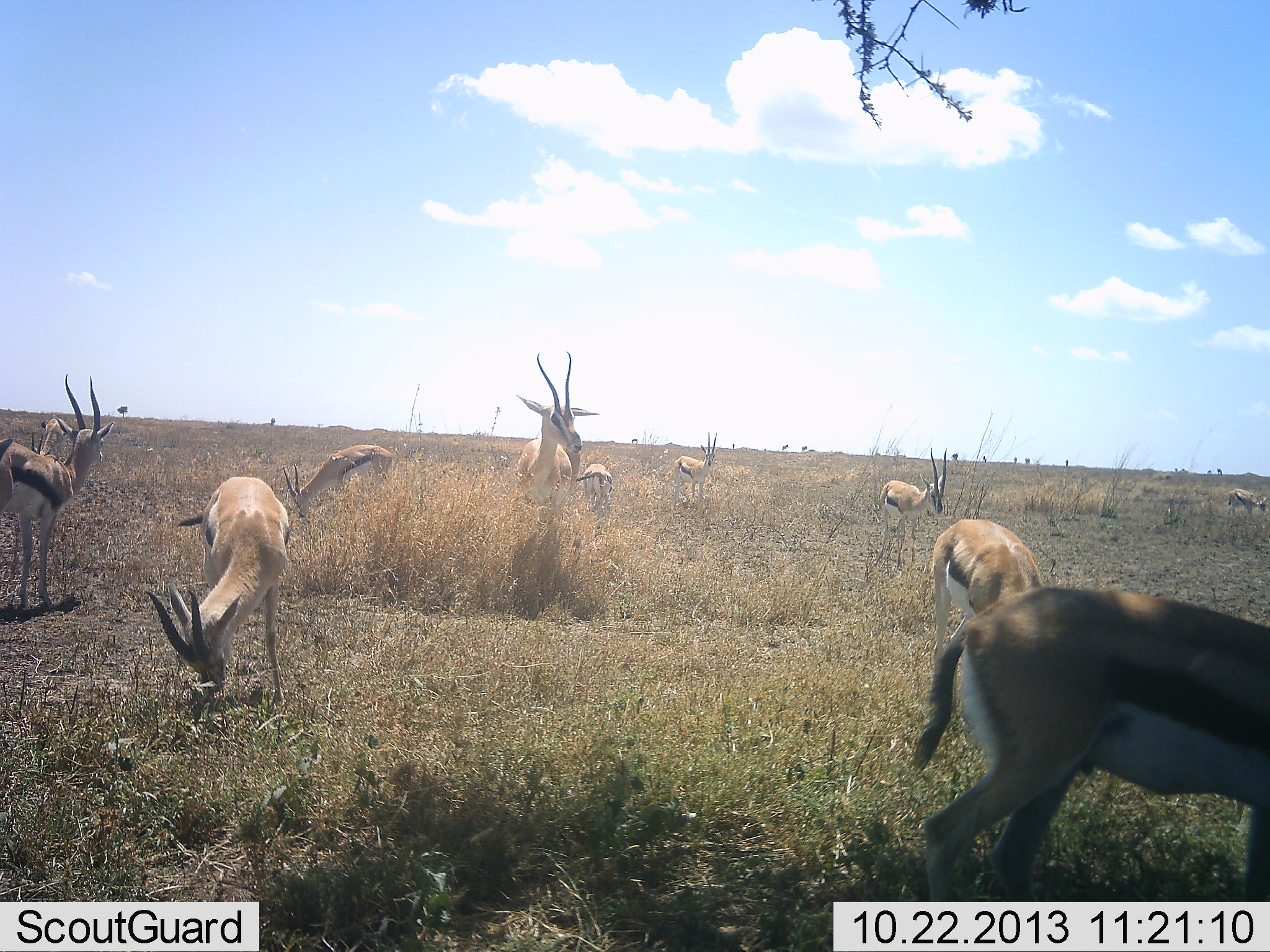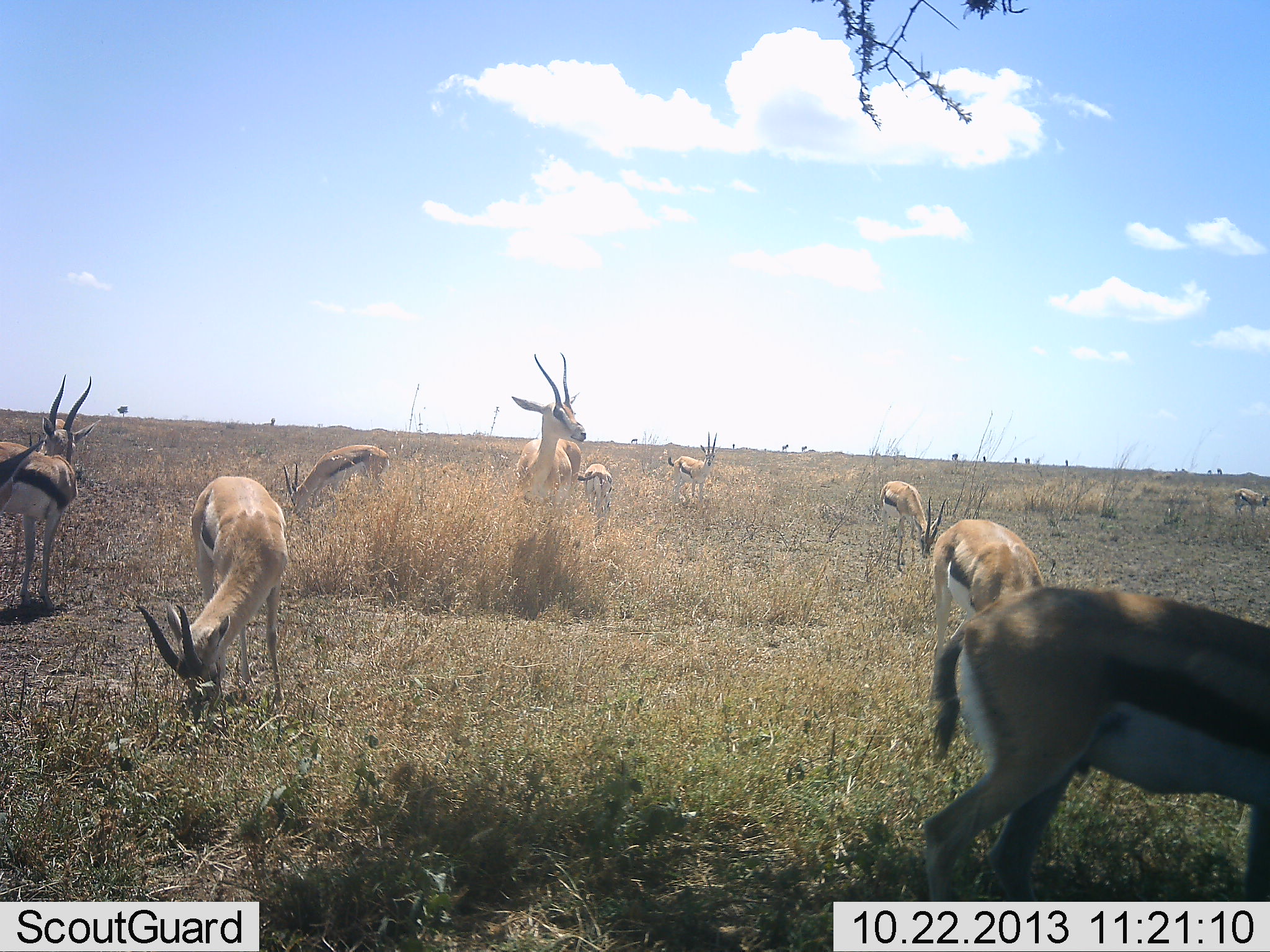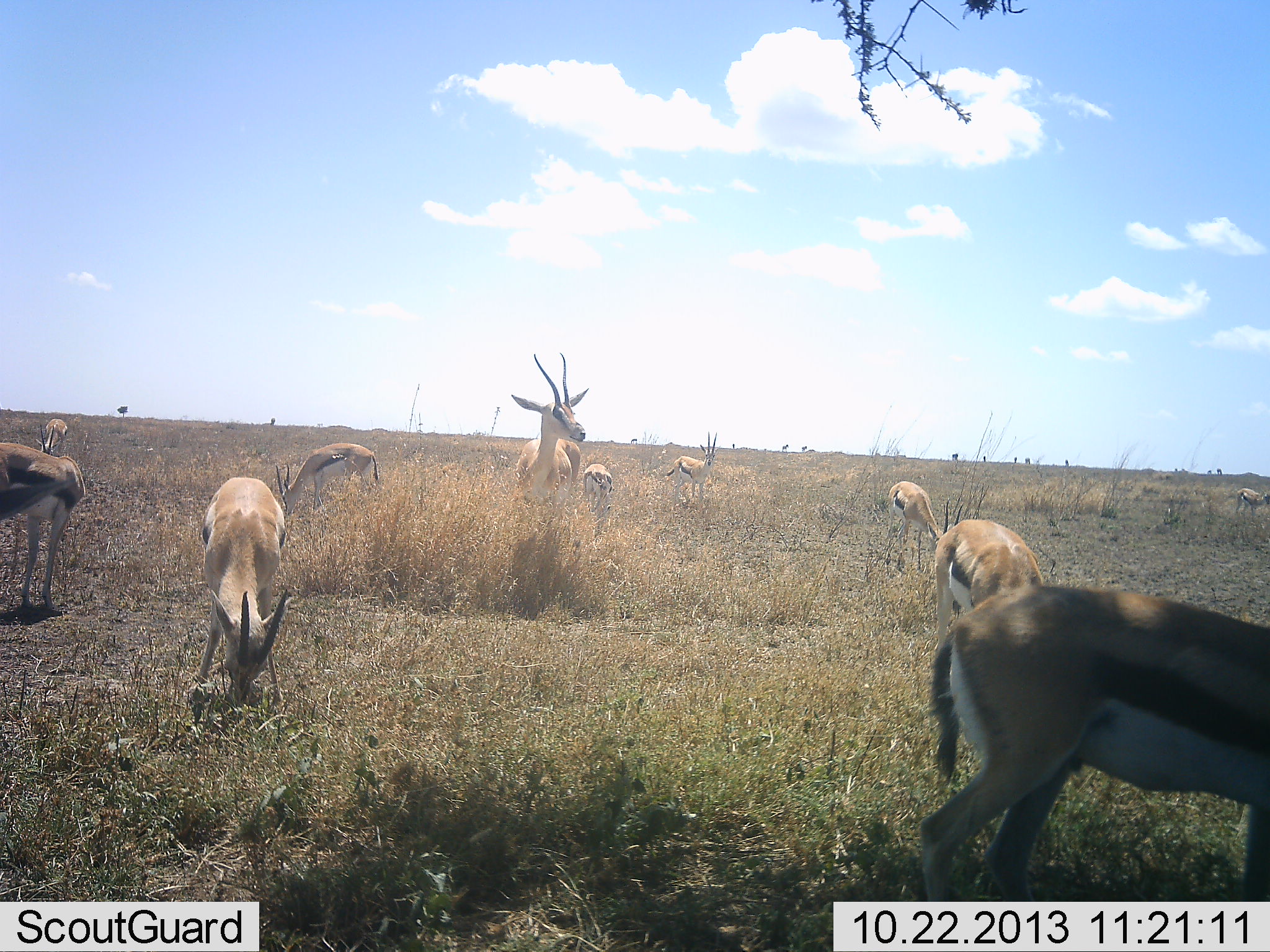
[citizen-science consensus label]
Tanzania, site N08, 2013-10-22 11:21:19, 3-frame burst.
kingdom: Animalia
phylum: Chordata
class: Mammalia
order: Artiodactyla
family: Bovidae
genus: Eudorcas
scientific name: Eudorcas thomsonii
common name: thomson's gazelle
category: gazellethomsons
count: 10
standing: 82%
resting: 0%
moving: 9%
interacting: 0%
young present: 0%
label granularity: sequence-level